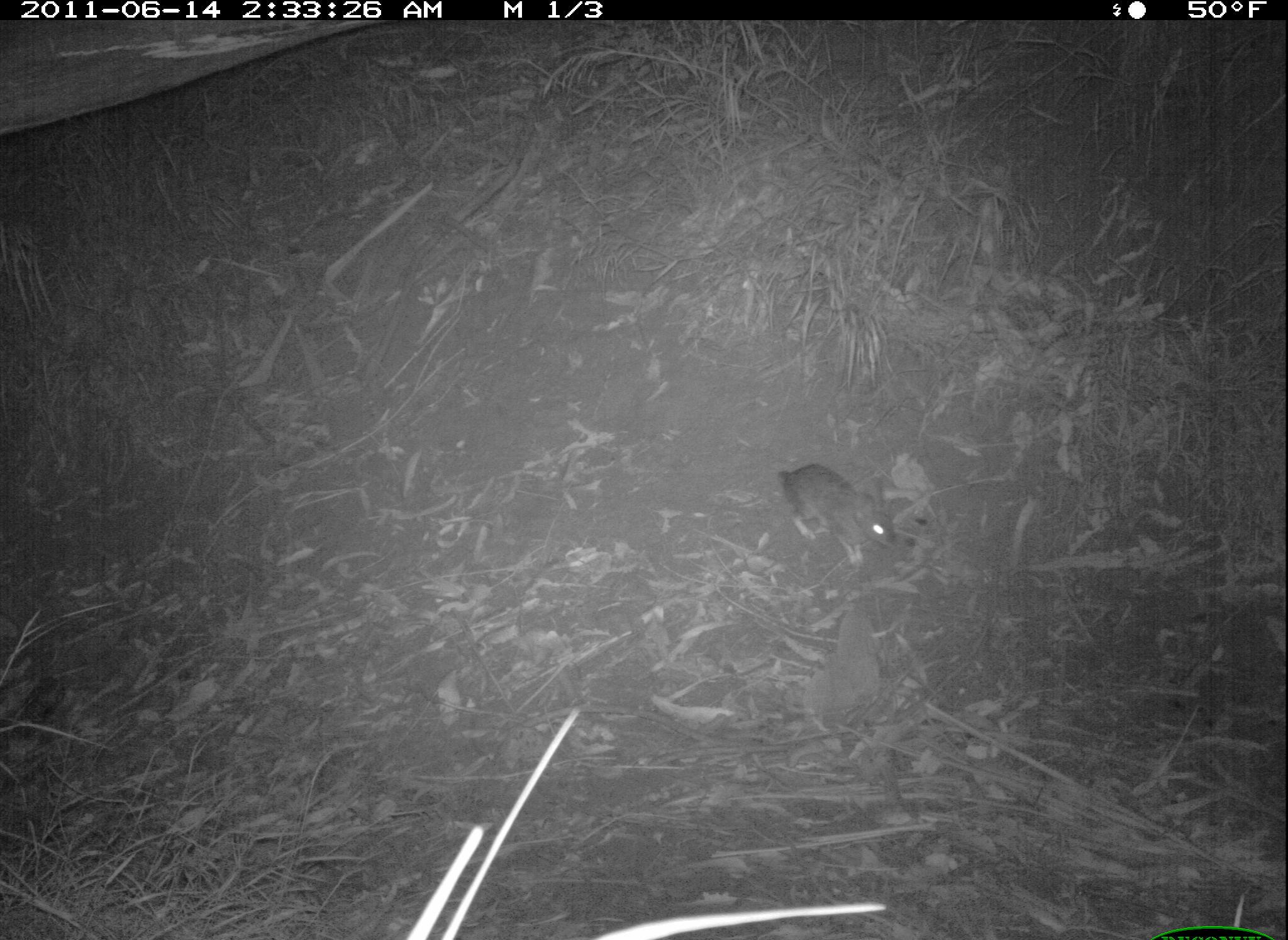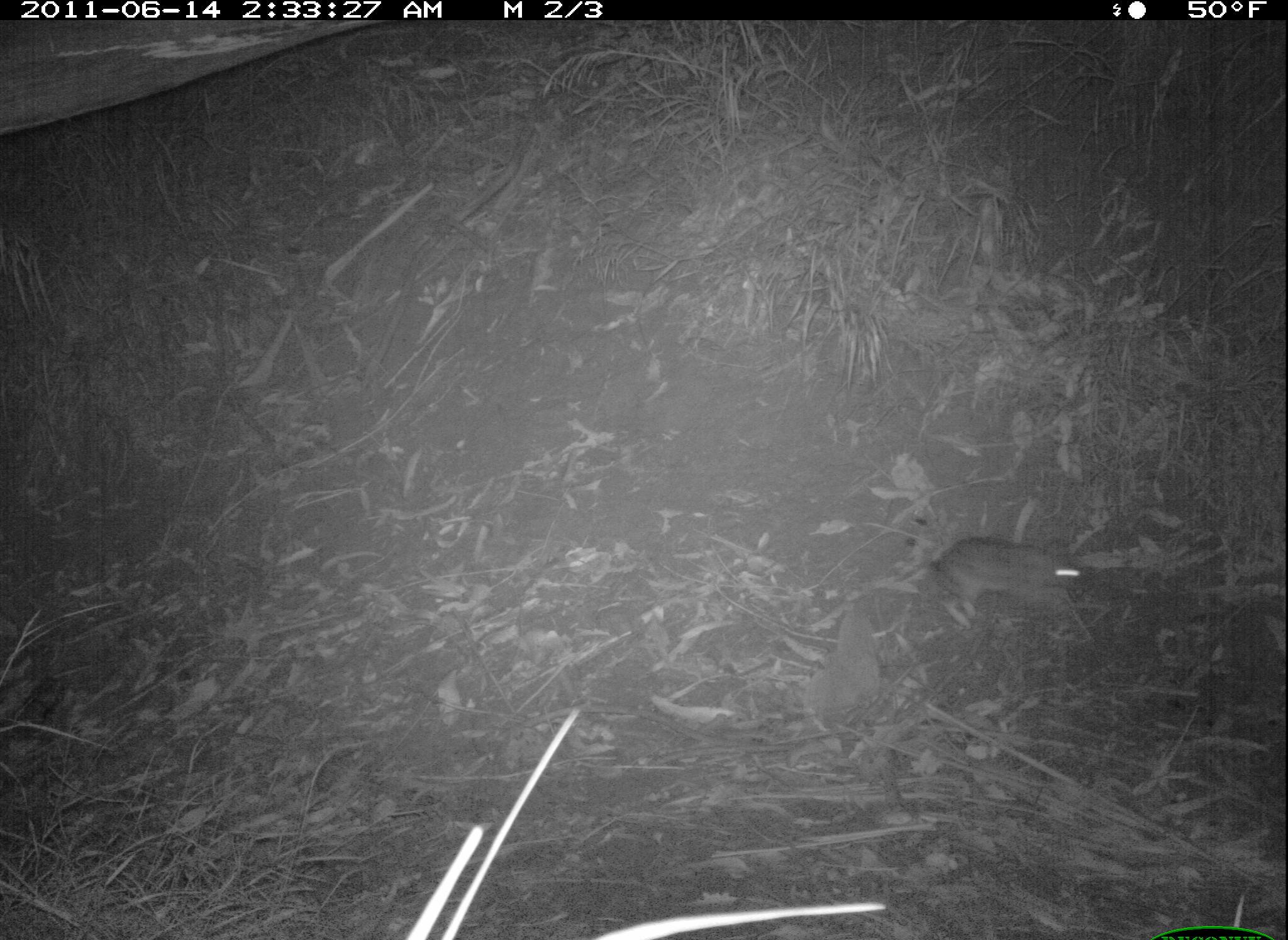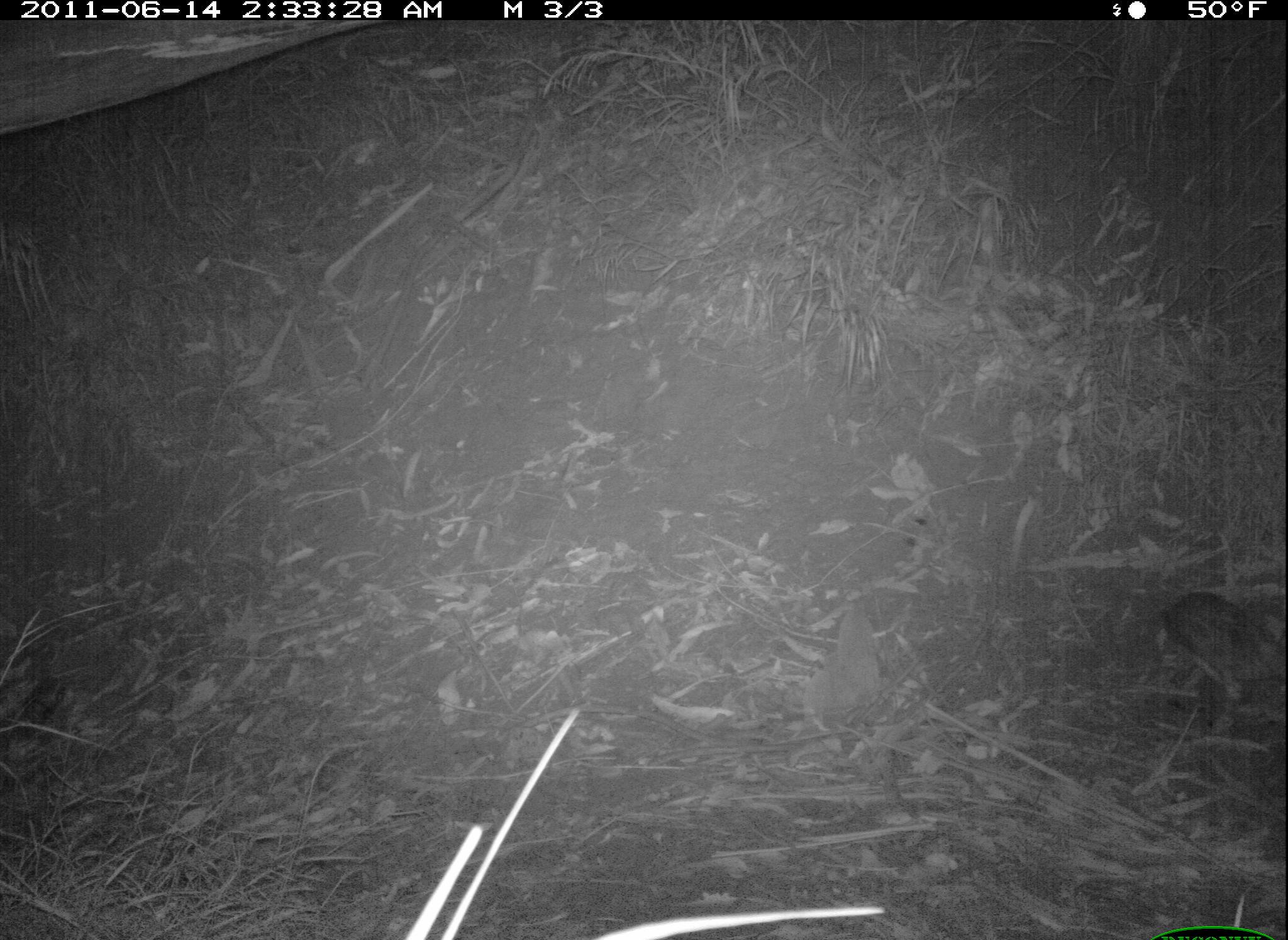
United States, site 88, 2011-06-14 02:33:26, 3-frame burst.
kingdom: Animalia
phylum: Chordata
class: Mammalia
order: Lagomorpha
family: Leporidae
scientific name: Leporidae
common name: rabbits and hares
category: rabbit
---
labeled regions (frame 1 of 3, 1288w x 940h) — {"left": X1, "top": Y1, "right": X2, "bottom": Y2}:
rabbit: {"left": 763, "top": 451, "right": 919, "bottom": 586}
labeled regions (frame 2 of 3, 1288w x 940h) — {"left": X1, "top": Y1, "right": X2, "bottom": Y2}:
rabbit: {"left": 915, "top": 519, "right": 1104, "bottom": 638}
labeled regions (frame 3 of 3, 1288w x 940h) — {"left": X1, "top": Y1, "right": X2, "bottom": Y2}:
rabbit: {"left": 1155, "top": 585, "right": 1288, "bottom": 730}